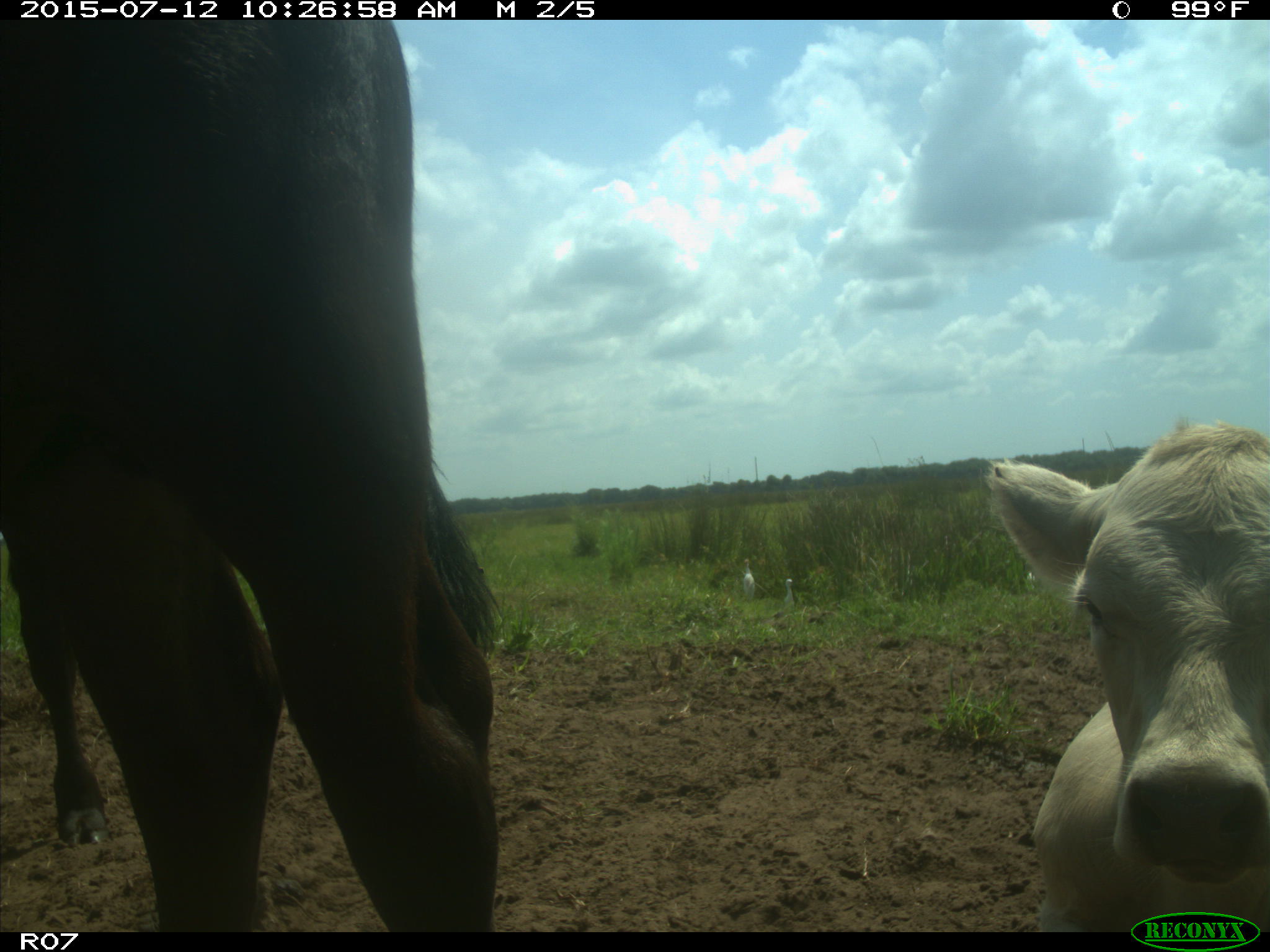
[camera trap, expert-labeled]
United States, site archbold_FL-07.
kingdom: Animalia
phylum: Chordata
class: Mammalia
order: Artiodactyla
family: Bovidae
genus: Bos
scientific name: Bos taurus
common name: domestic cow